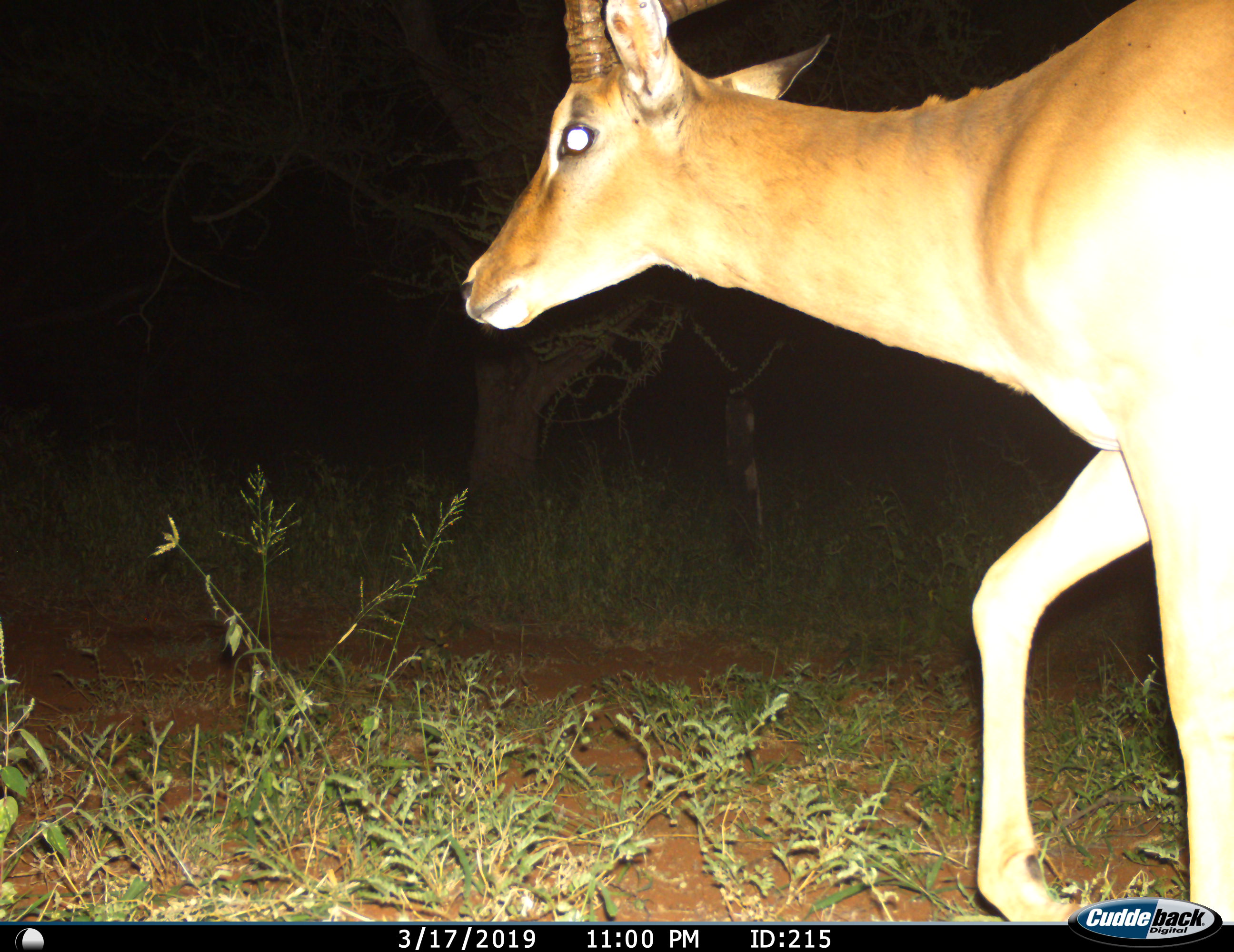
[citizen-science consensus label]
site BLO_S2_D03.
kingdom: Animalia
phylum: Chordata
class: Mammalia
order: Artiodactyla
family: Bovidae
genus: Aepyceros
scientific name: Aepyceros melampus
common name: impala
Impala (Aepyceros melampus), count 1. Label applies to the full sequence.